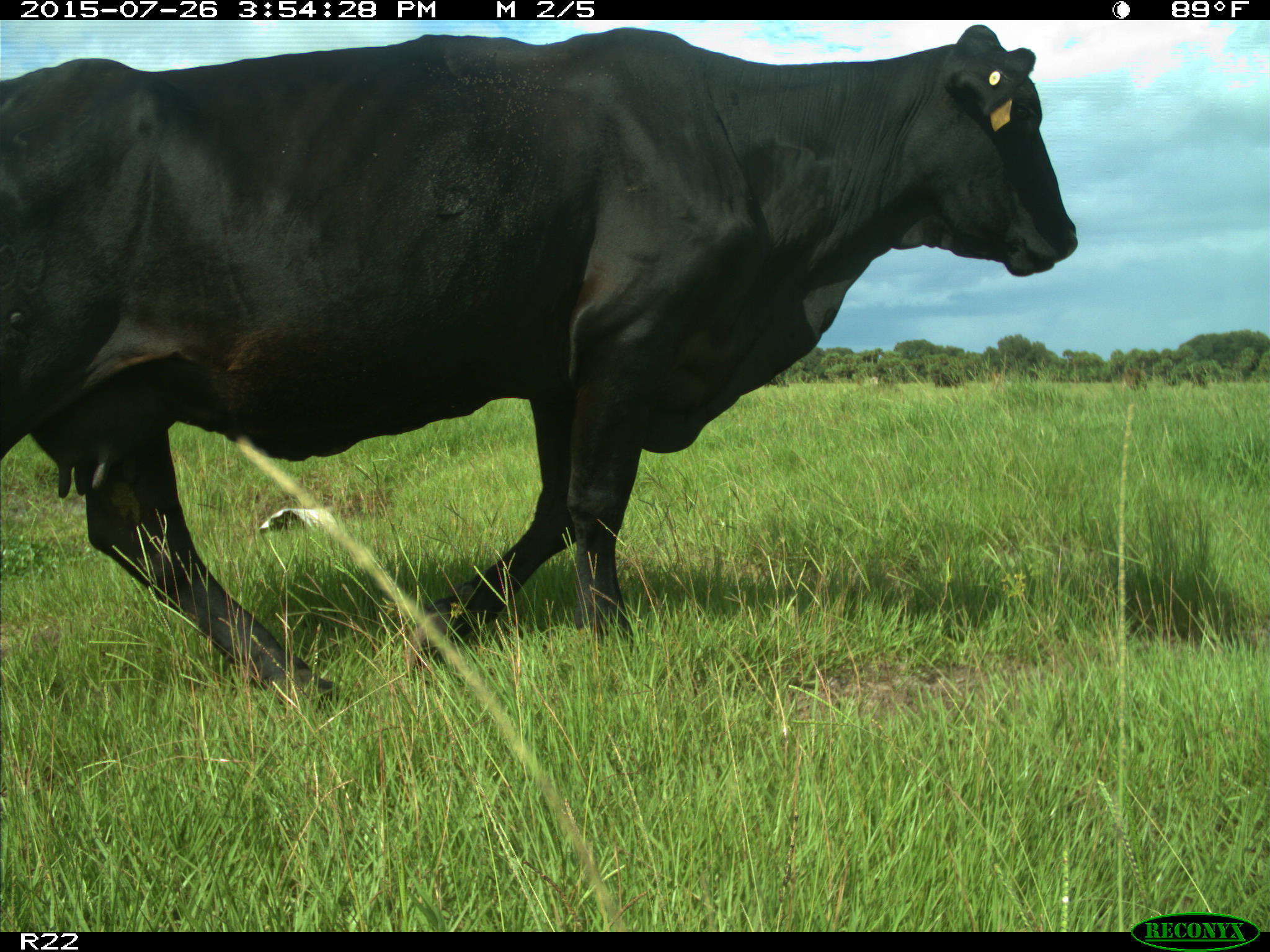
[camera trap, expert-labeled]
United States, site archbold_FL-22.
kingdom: Animalia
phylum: Chordata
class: Mammalia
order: Artiodactyla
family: Bovidae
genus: Bos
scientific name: Bos taurus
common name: domestic cow